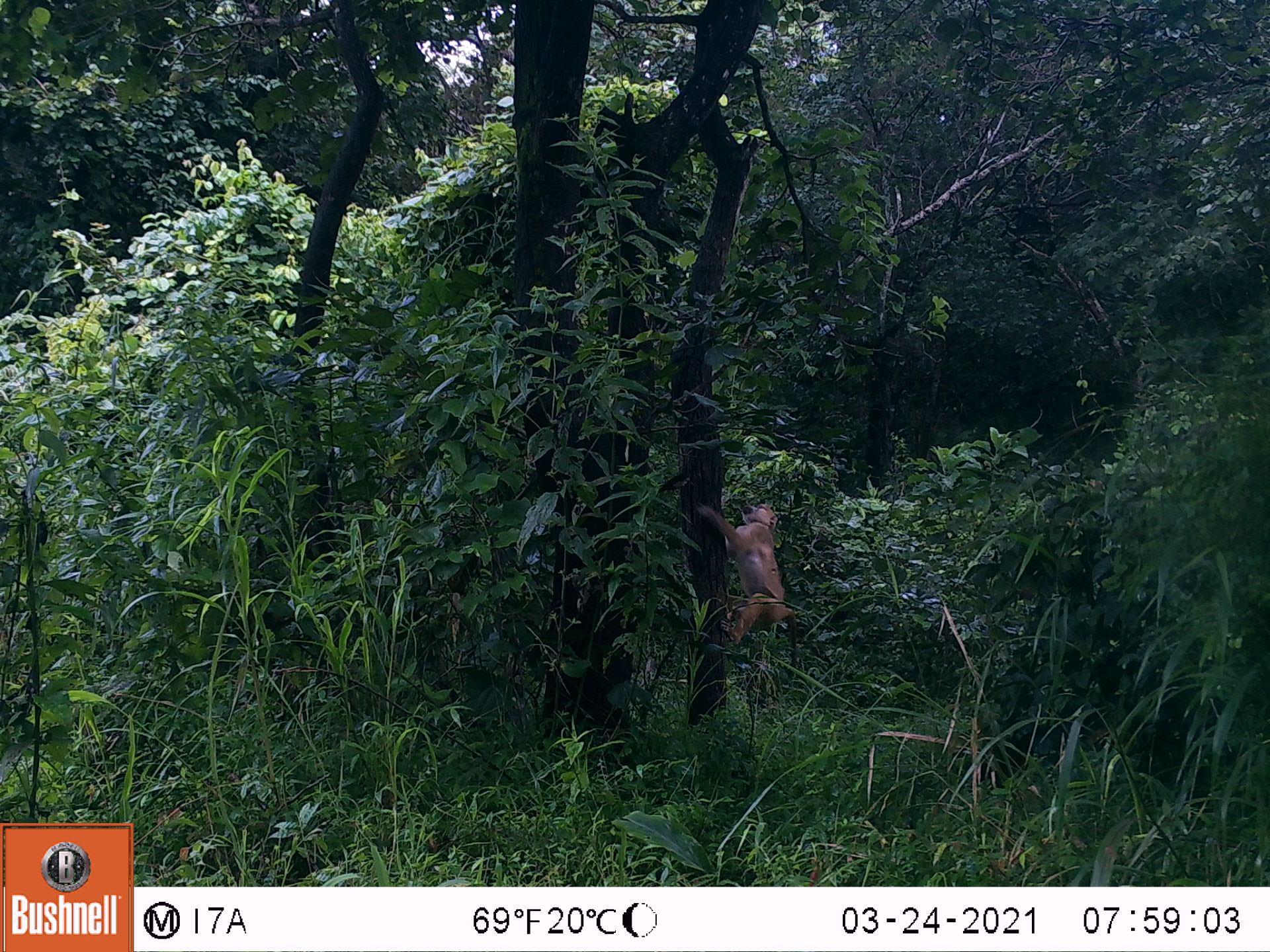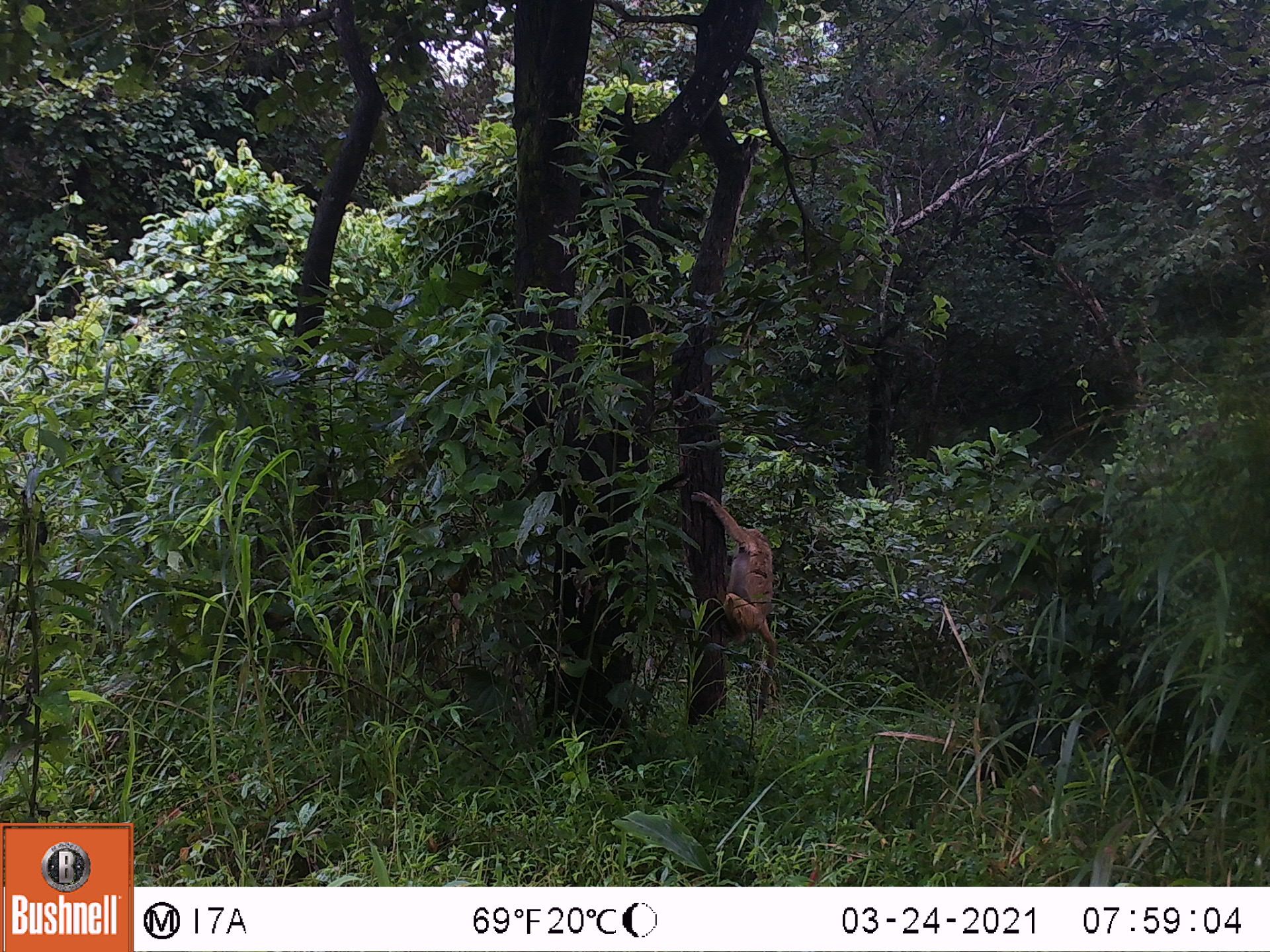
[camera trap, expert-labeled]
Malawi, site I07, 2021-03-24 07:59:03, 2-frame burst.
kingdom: Animalia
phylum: Chordata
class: Mammalia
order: Primates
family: Cercopithecidae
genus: Papio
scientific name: Papio cynocephalus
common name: yellow baboon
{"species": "yellow baboon (Papio cynocephalus)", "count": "1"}